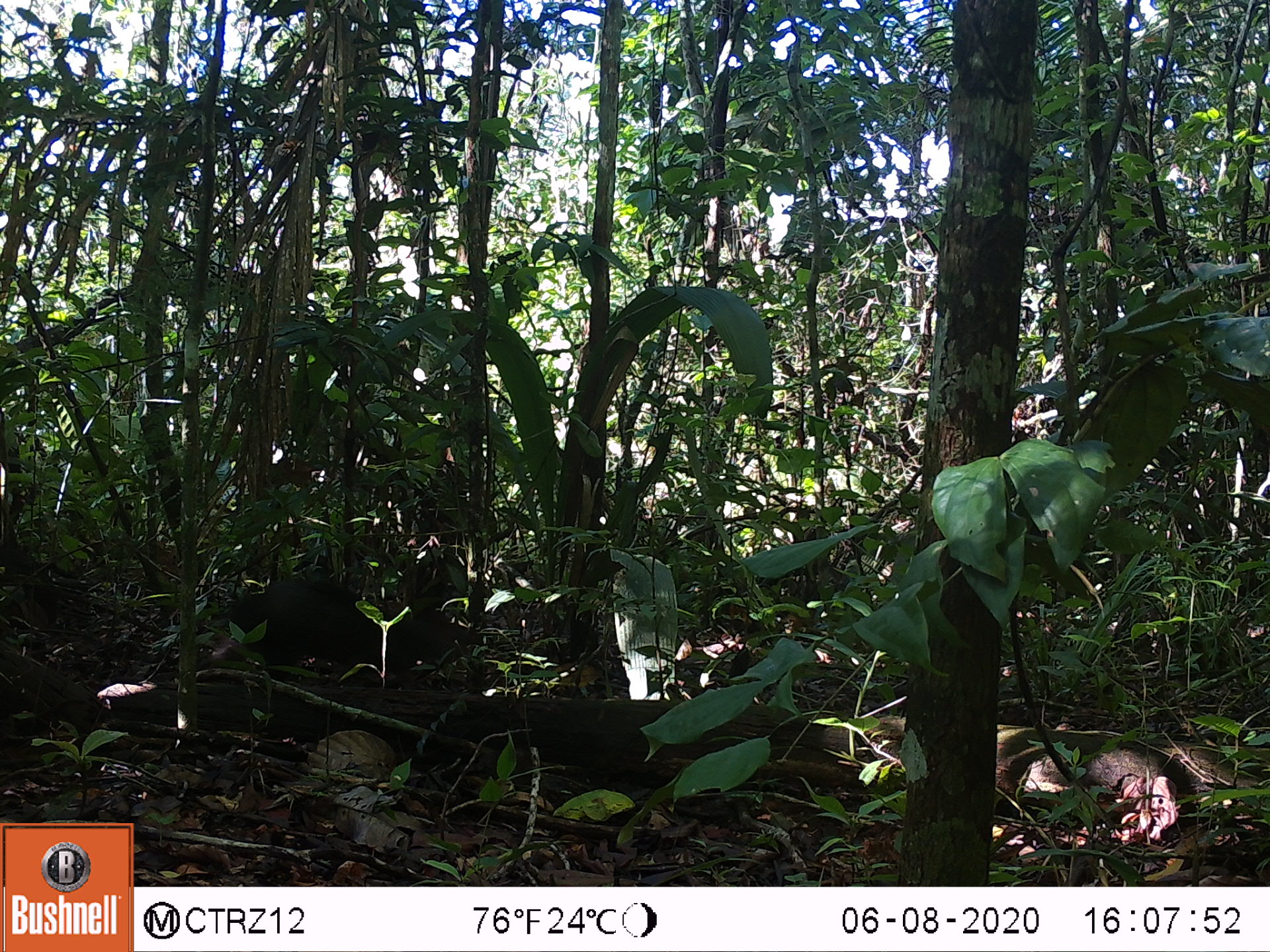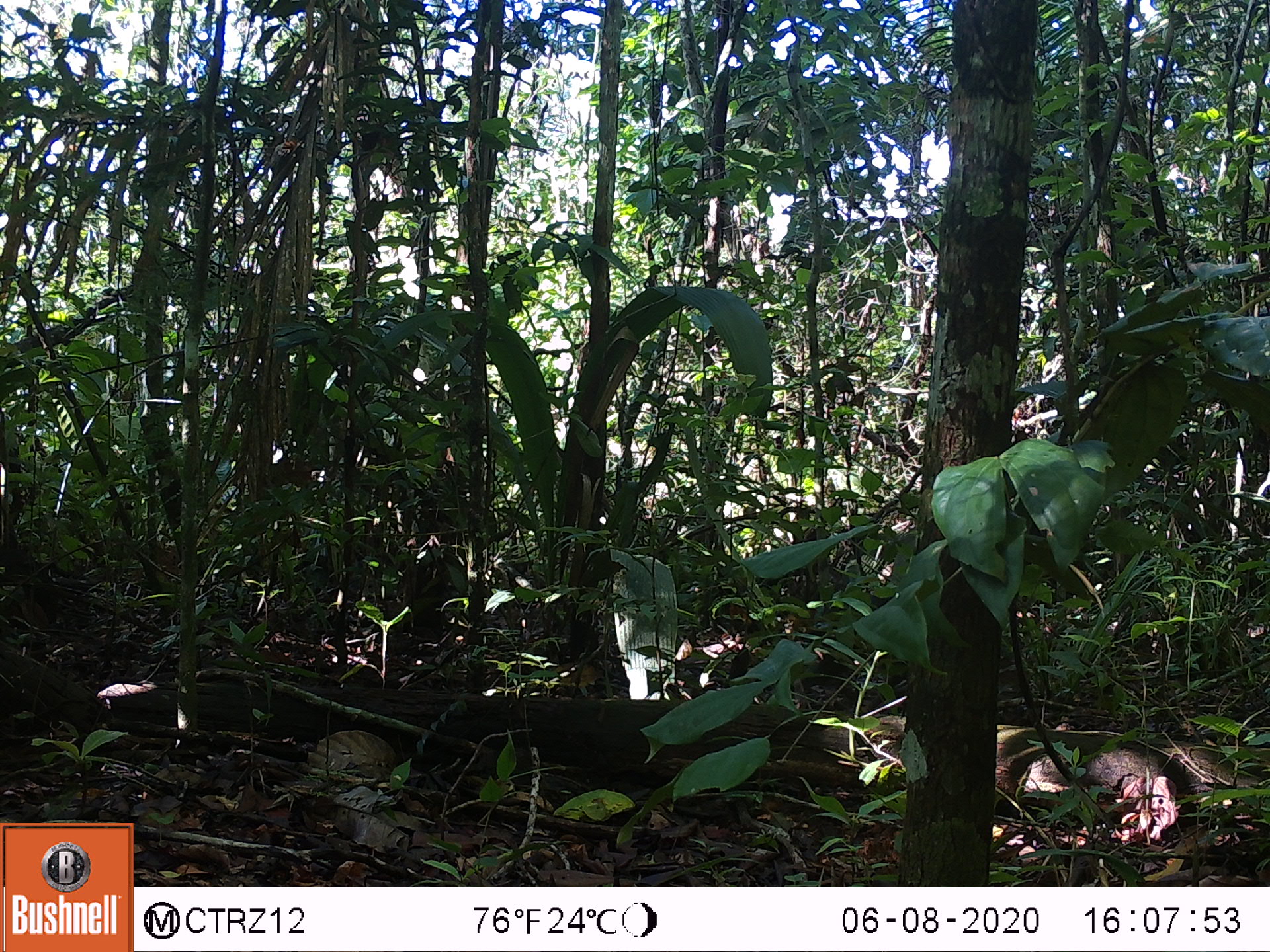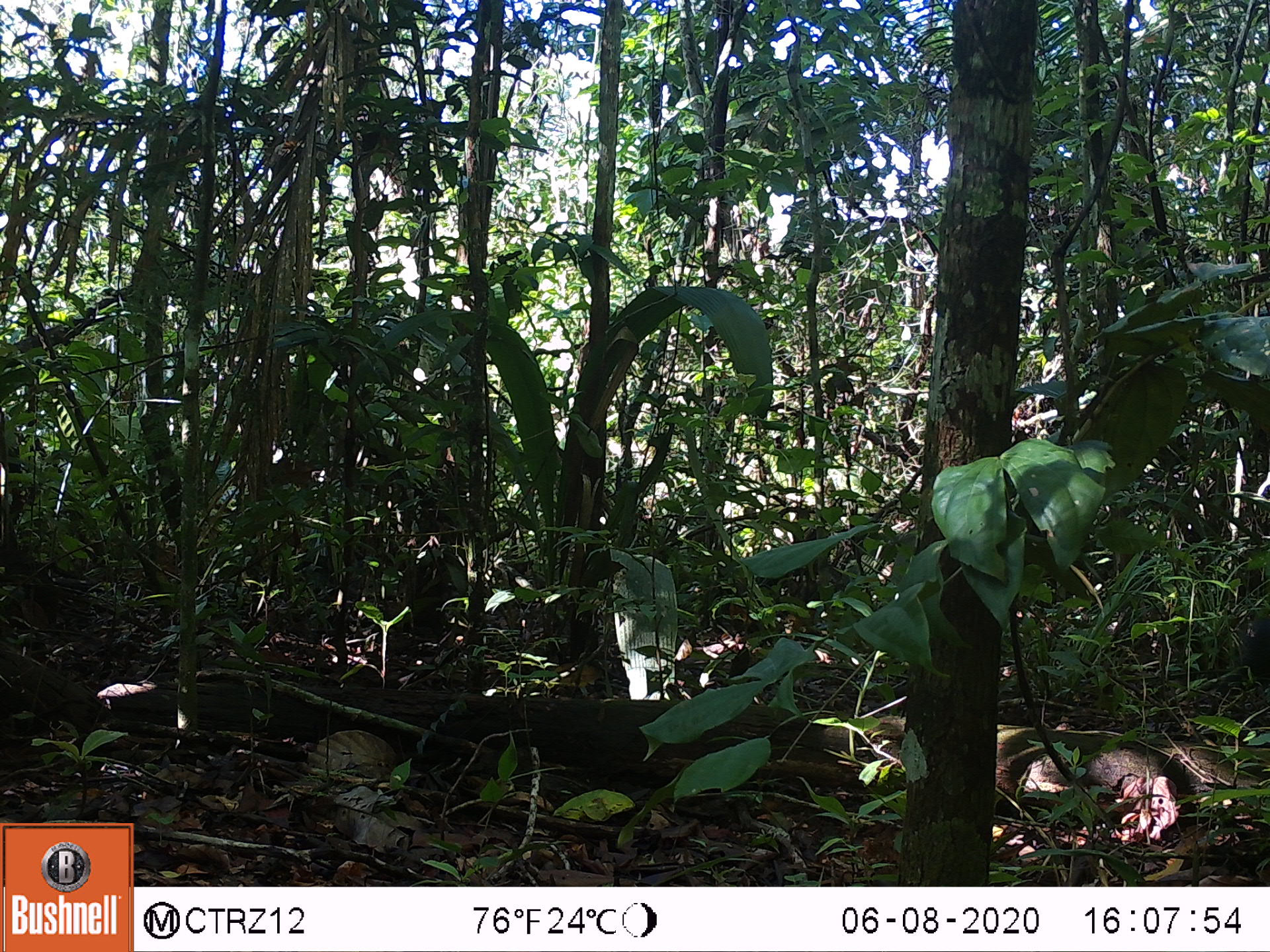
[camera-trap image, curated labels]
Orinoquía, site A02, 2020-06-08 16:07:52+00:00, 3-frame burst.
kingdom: Animalia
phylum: Chordata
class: Mammalia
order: Rodentia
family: Dasyproctidae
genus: Dasyprocta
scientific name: Dasyprocta fuliginosa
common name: black agouti